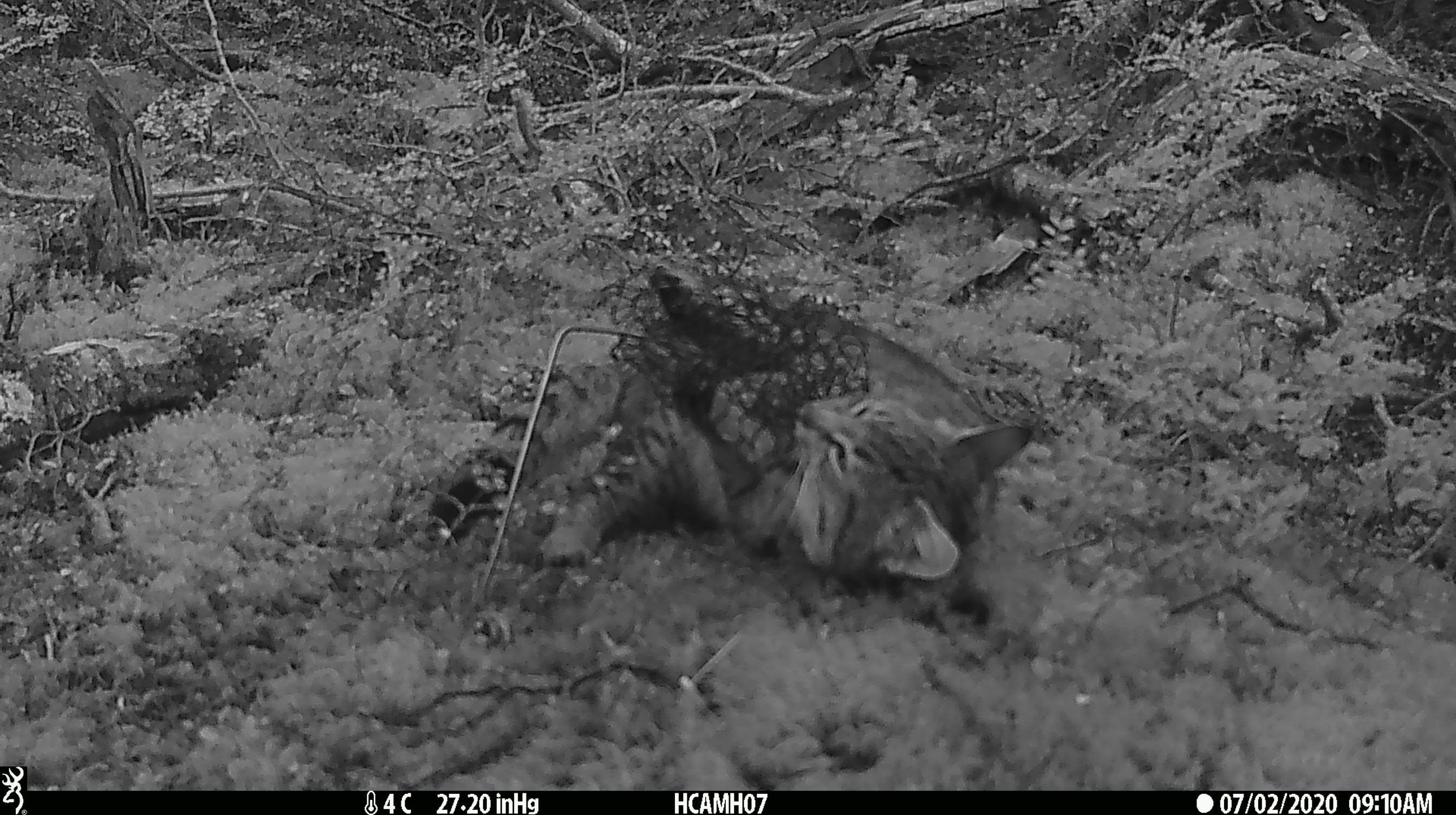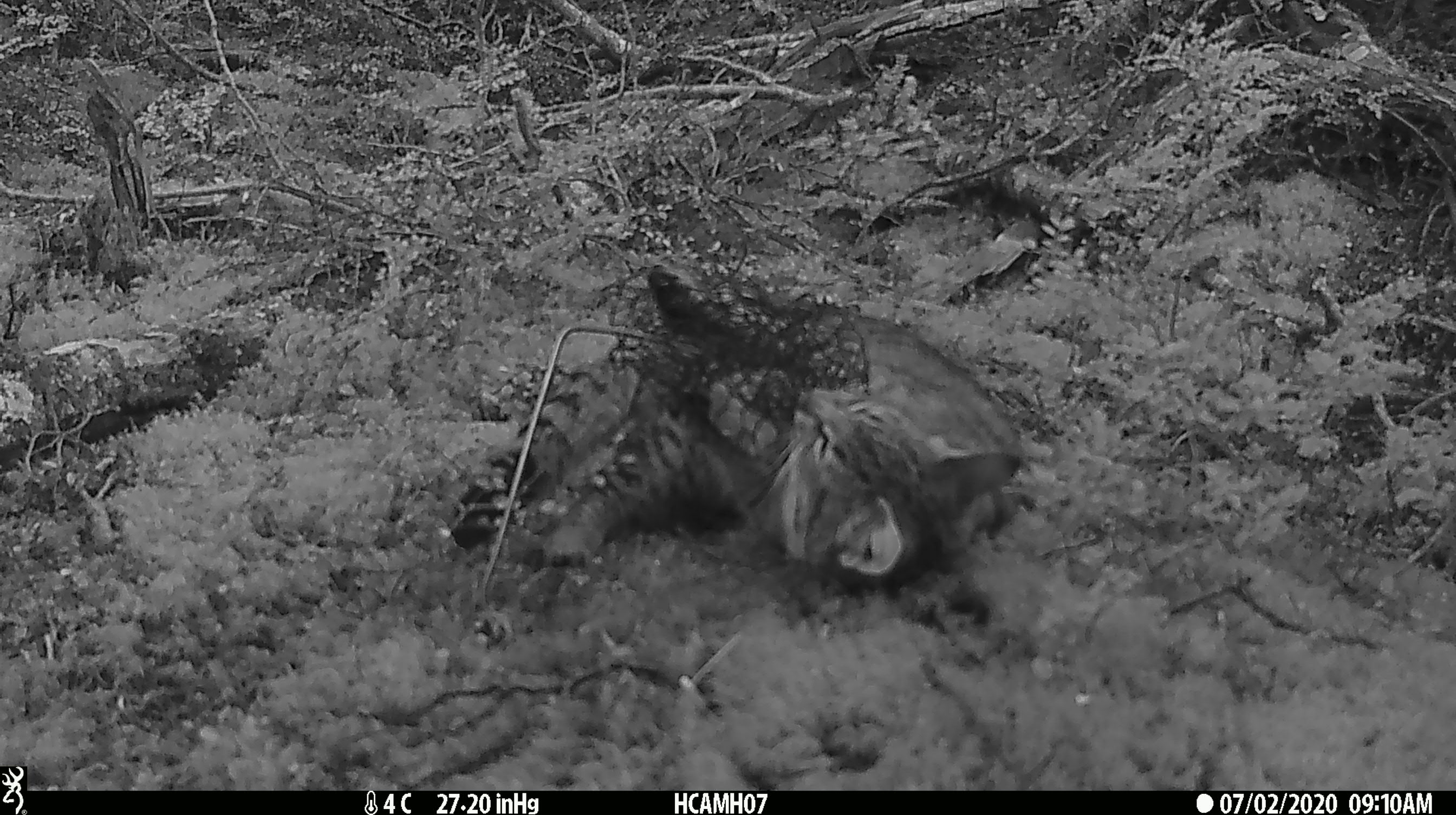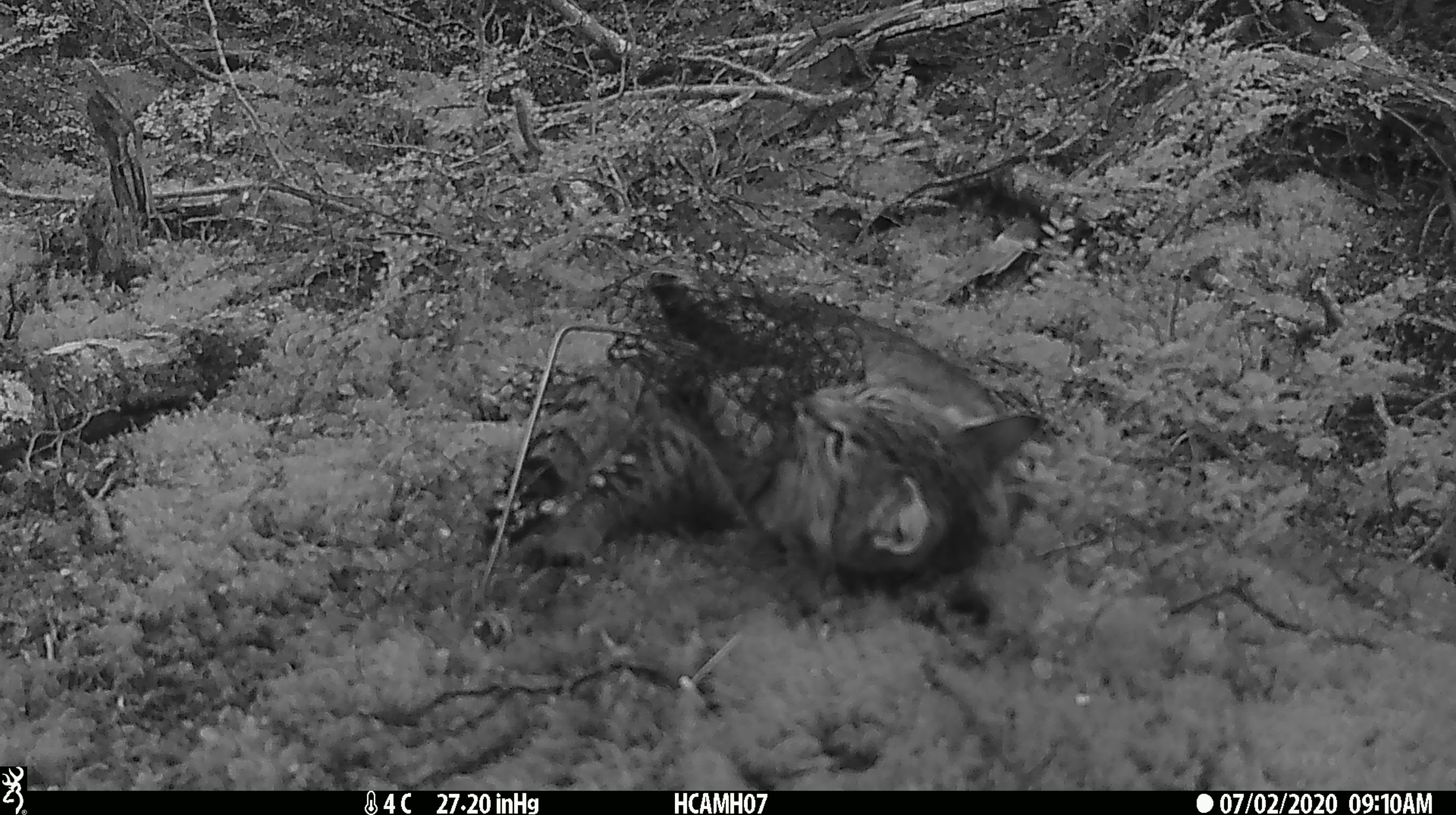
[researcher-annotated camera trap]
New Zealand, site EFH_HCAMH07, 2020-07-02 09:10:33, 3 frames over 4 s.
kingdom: Animalia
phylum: Chordata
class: Mammalia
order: Carnivora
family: Felidae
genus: Felis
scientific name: Felis catus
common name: domestic cat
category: cat